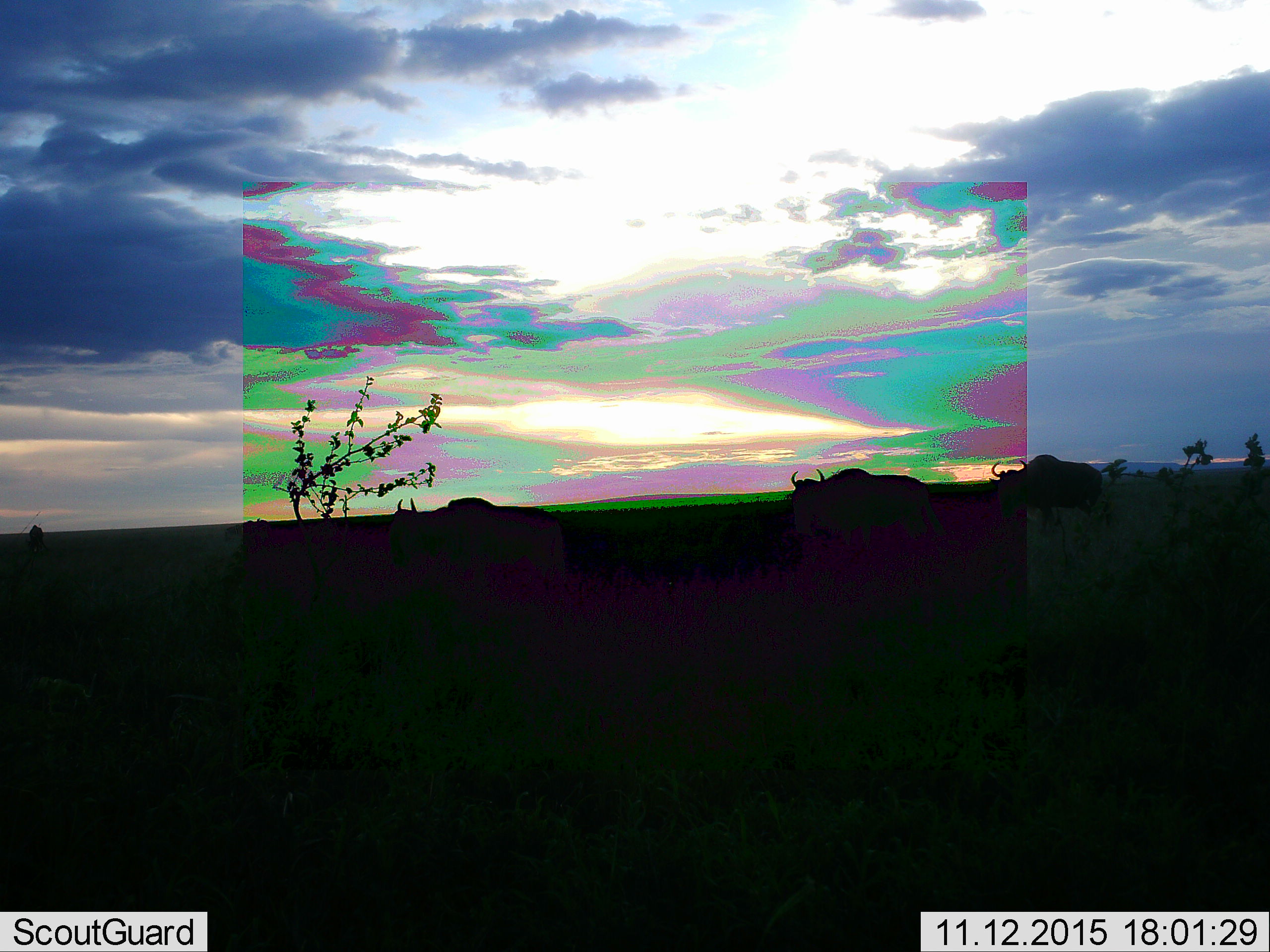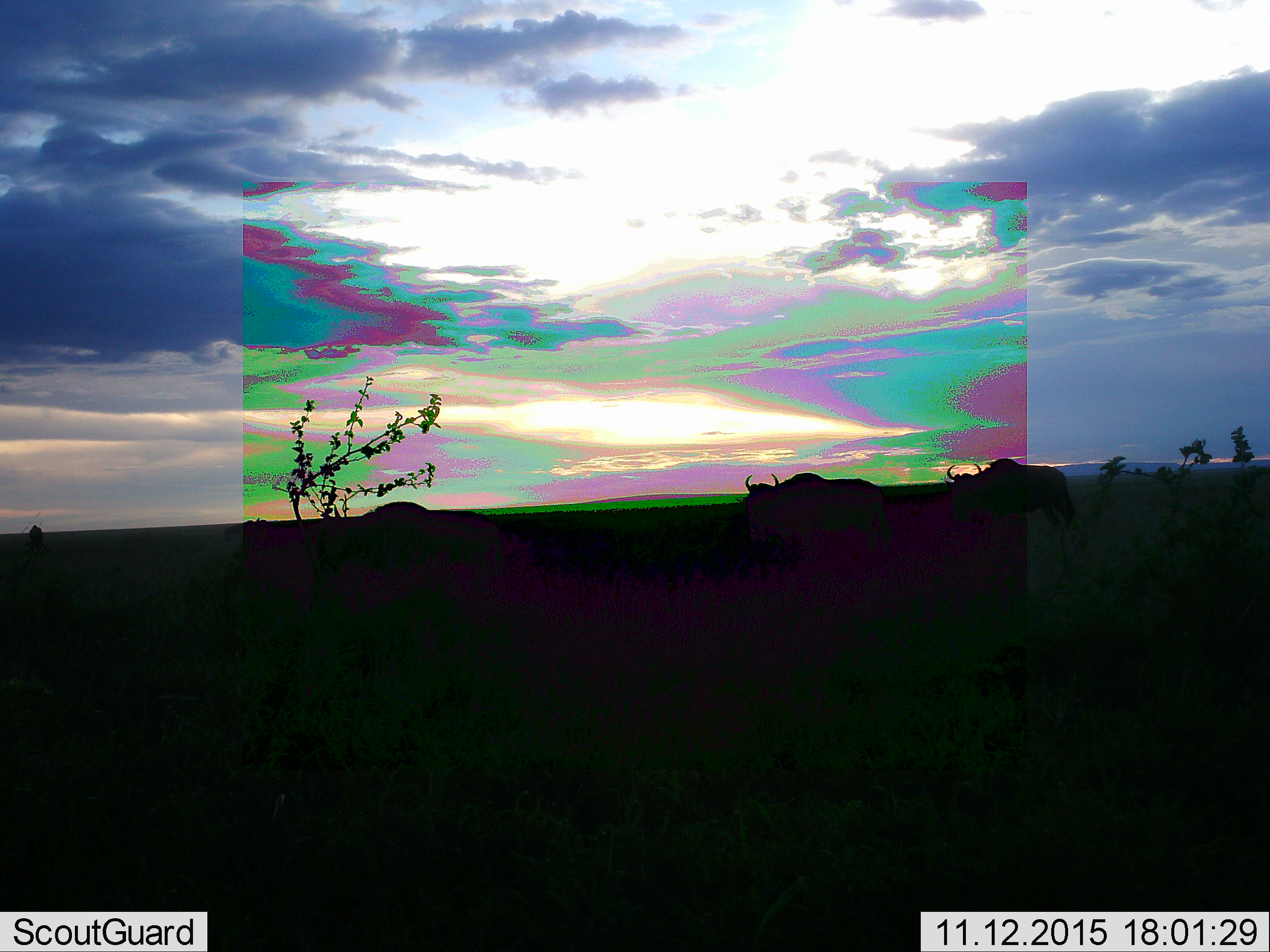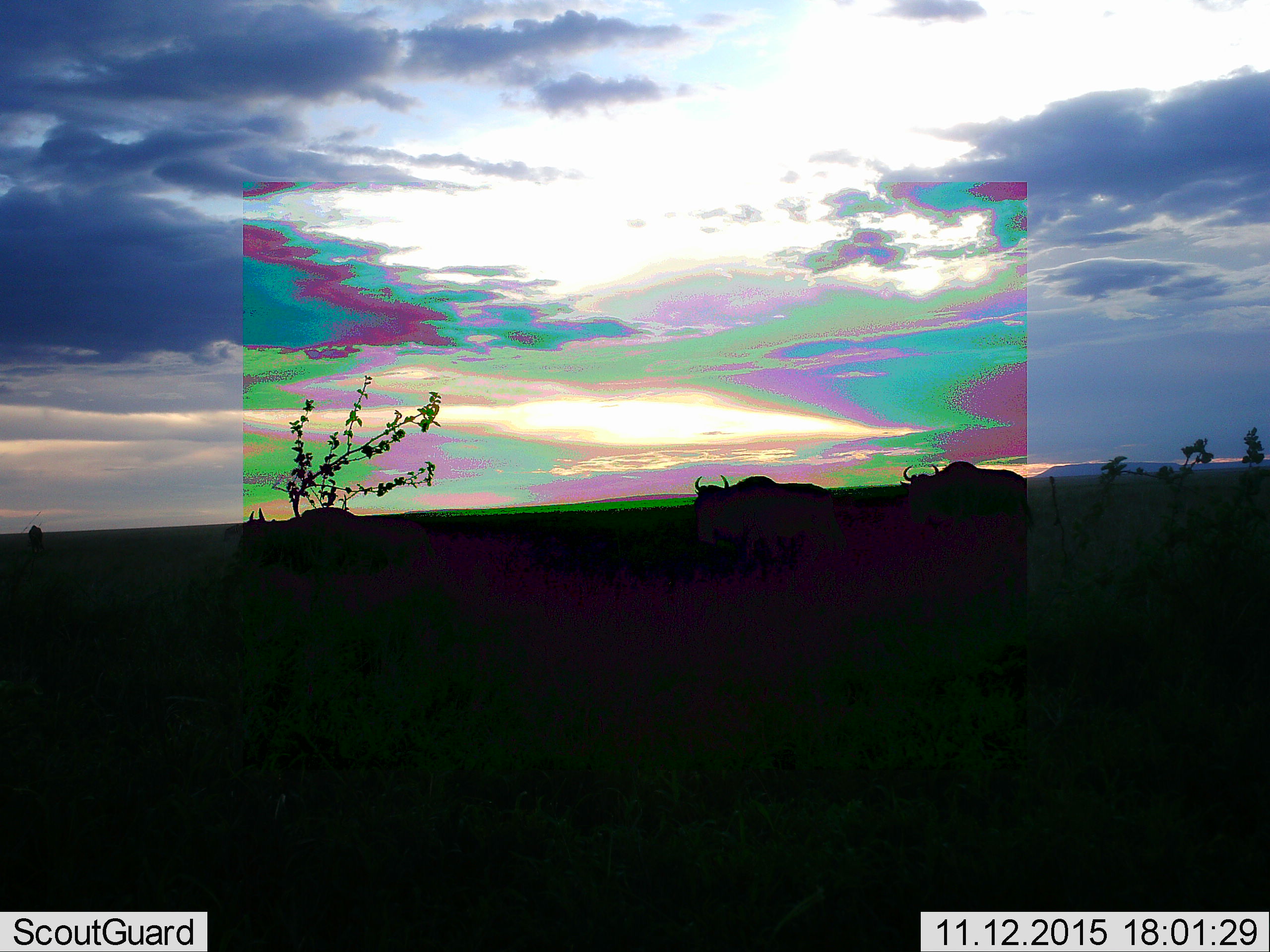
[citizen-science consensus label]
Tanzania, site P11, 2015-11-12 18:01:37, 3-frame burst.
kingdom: Animalia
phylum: Chordata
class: Mammalia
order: Artiodactyla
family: Bovidae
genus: Connochaetes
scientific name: Connochaetes taurinus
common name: blue wildebeest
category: wildebeest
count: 3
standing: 0%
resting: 0%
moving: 100%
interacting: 0%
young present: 0%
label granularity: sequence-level